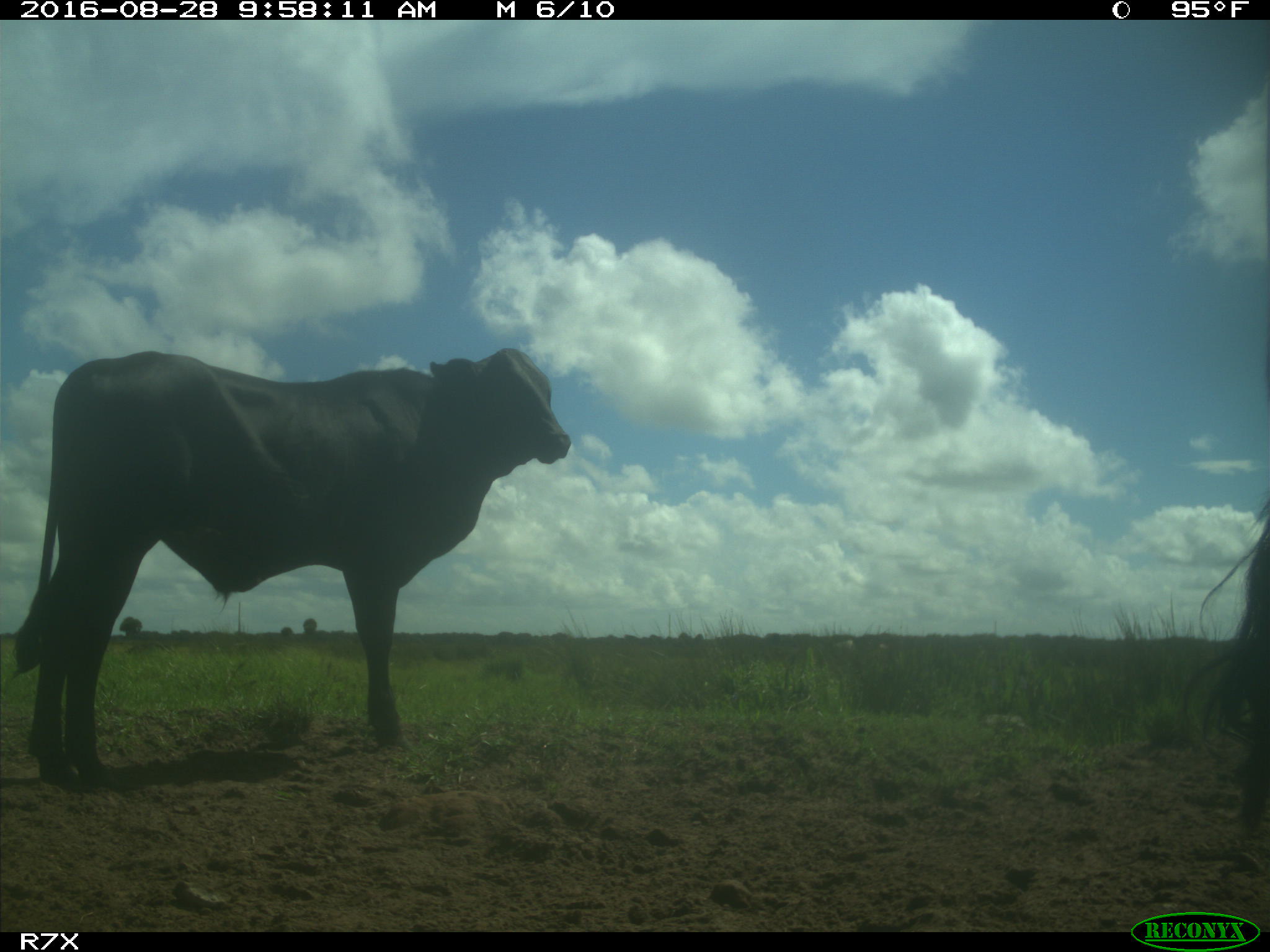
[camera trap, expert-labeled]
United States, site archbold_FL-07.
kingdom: Animalia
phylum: Chordata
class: Mammalia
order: Artiodactyla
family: Bovidae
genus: Bos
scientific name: Bos taurus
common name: domestic cow